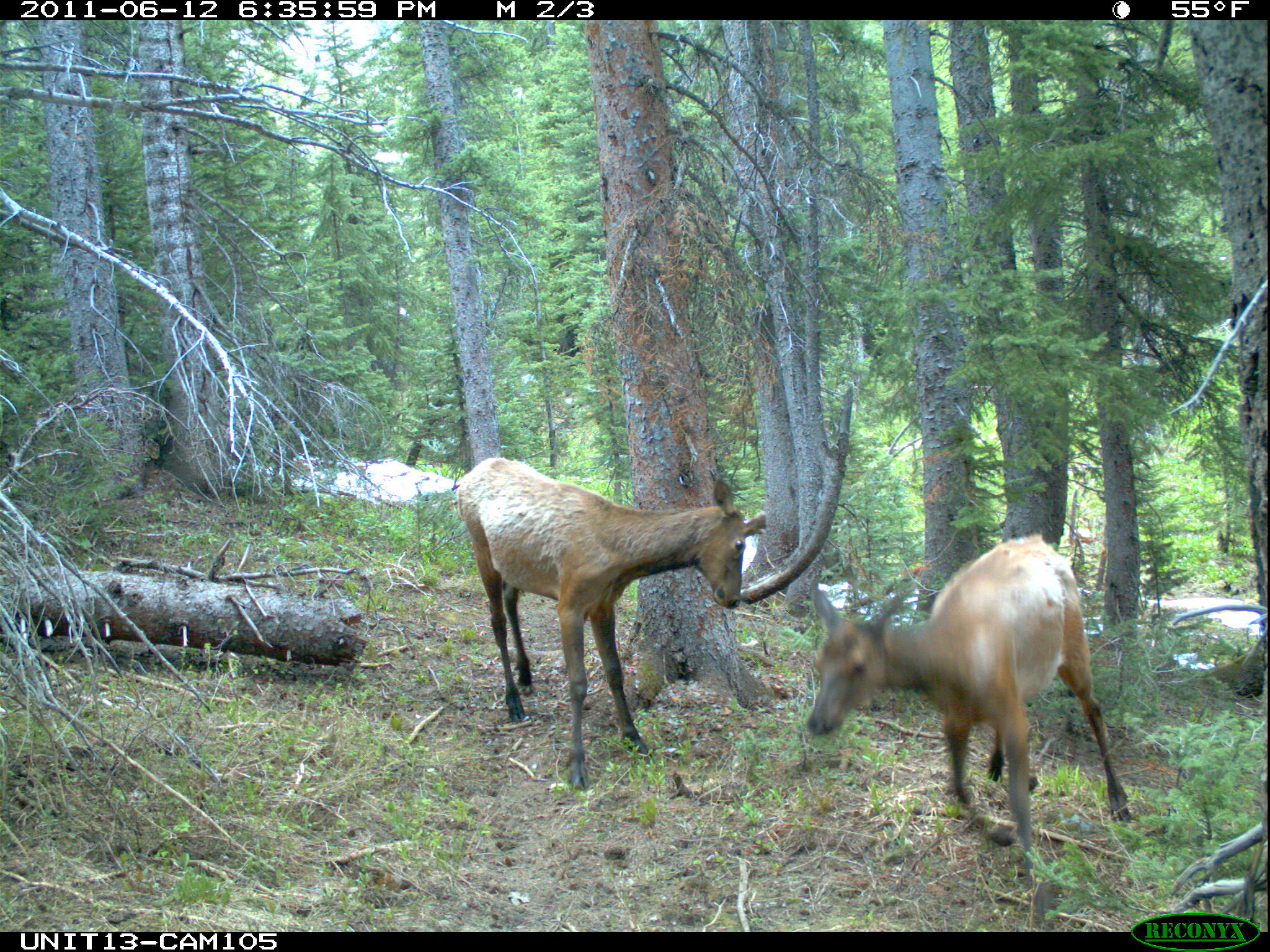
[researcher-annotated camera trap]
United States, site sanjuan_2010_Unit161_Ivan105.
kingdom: Animalia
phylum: Chordata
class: Mammalia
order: Artiodactyla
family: Cervidae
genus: Cervus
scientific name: Cervus elaphus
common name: red deer